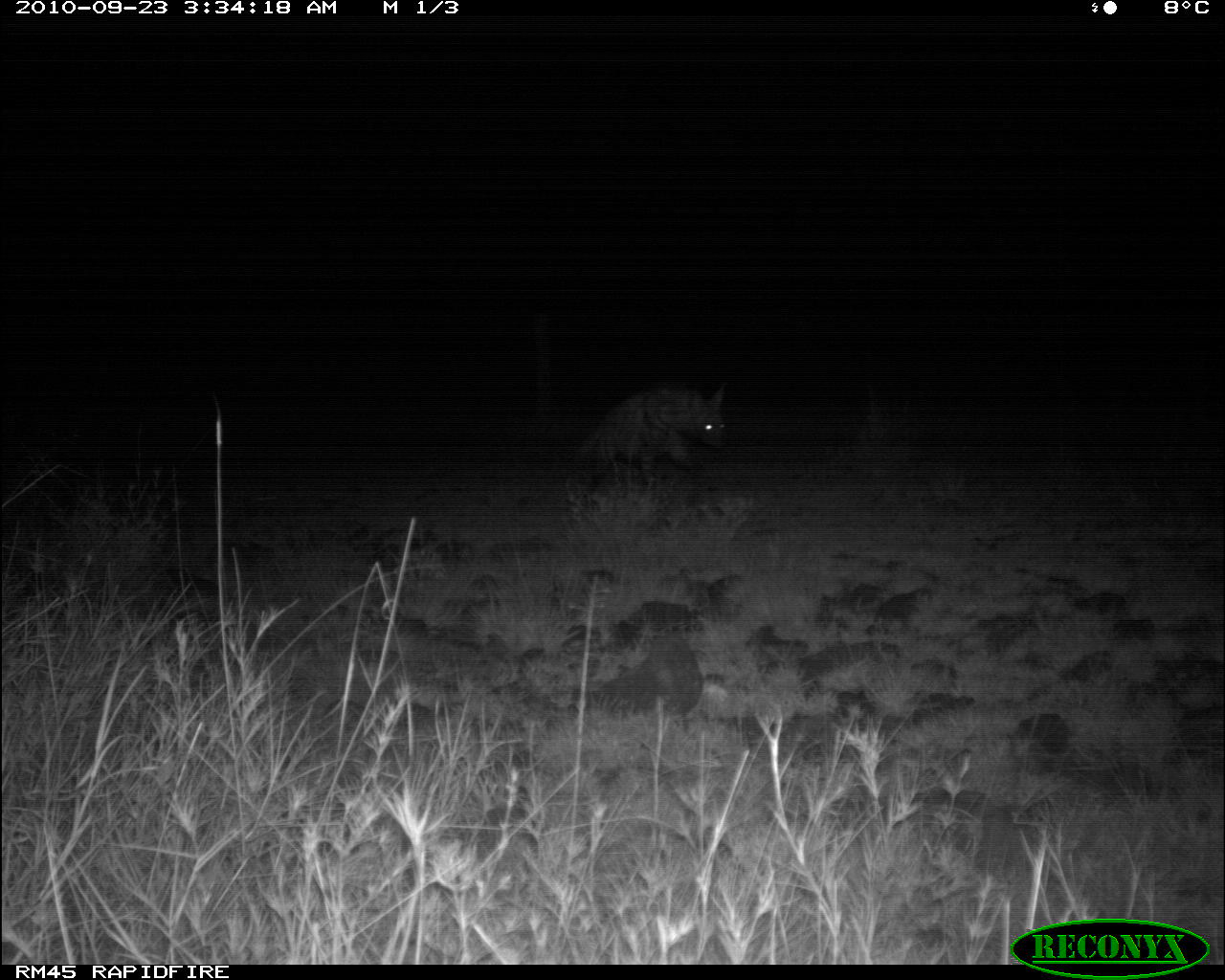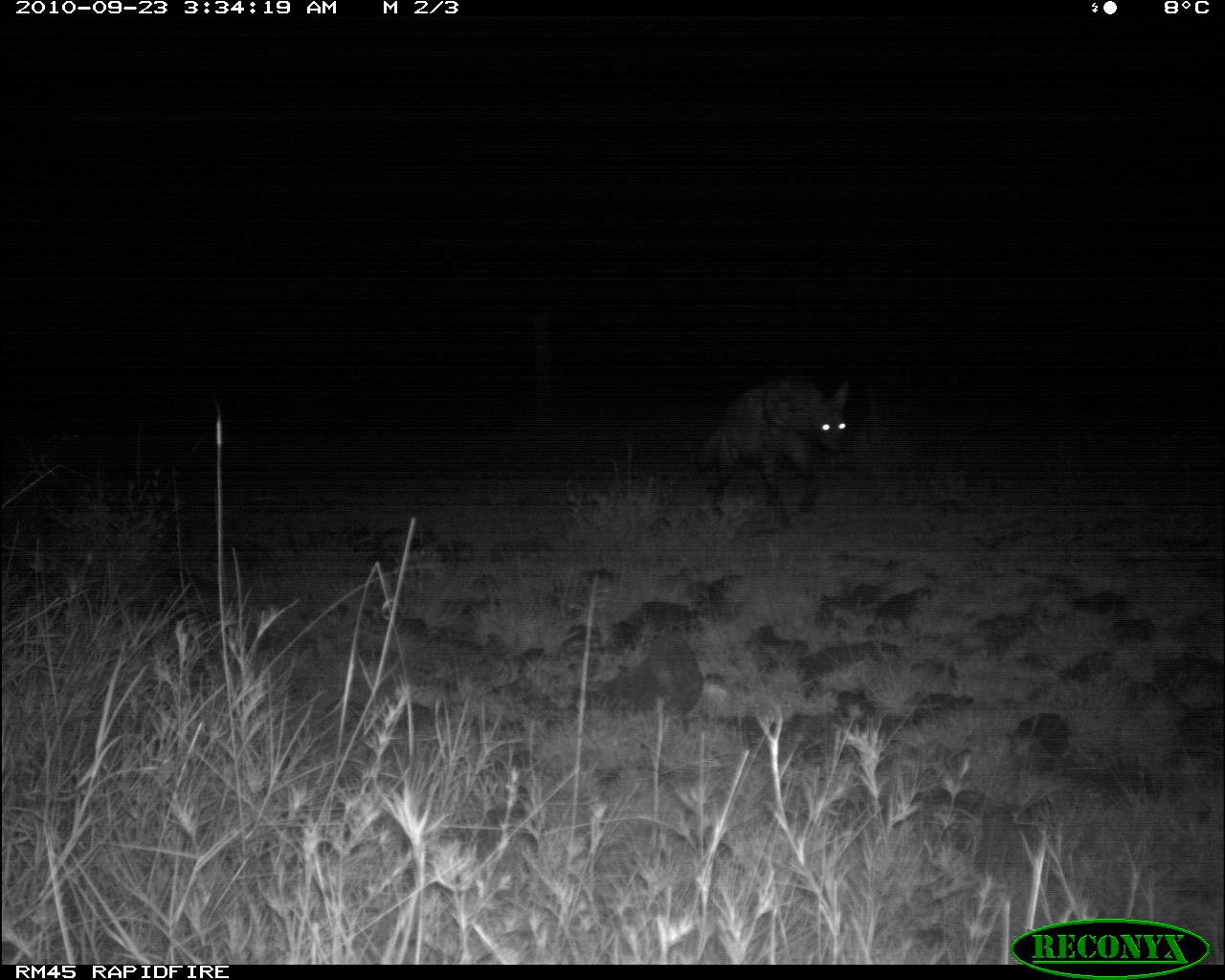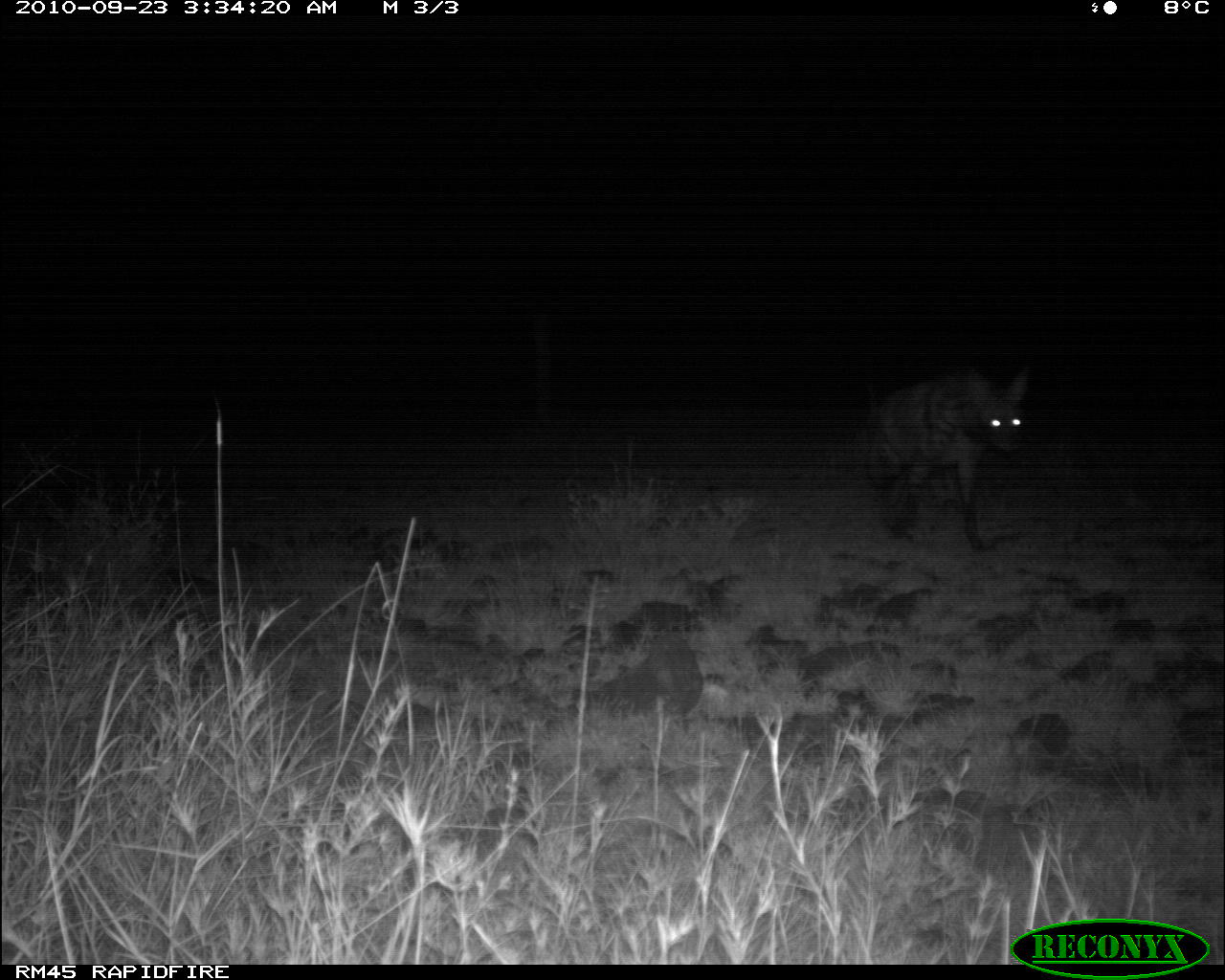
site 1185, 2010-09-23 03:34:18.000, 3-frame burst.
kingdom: Animalia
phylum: Chordata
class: Mammalia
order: Carnivora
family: Hyaenidae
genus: Hyaena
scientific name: Hyaena hyaena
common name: striped hyena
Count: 1.